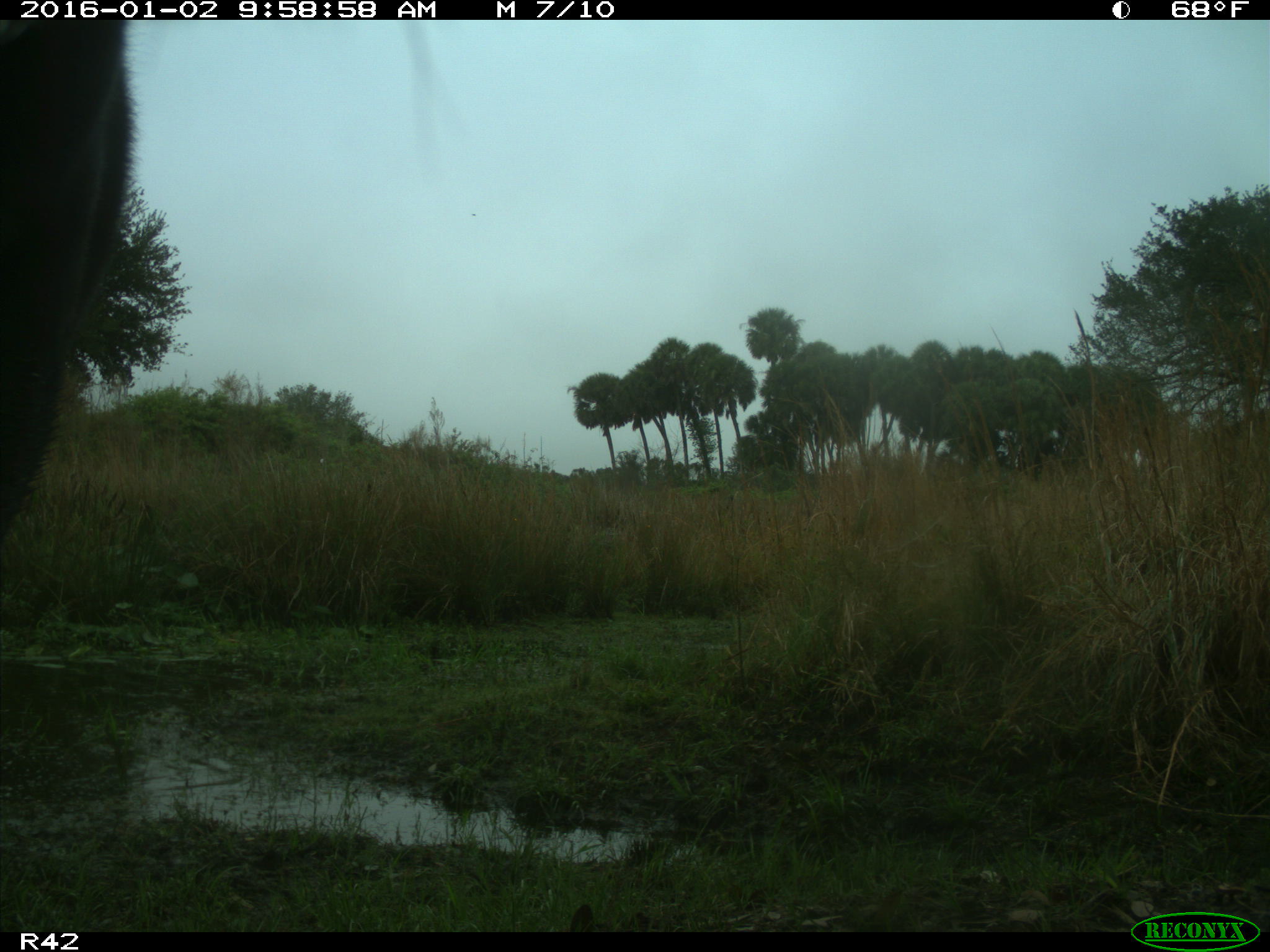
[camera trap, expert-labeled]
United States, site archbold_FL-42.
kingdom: Animalia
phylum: Chordata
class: Mammalia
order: Artiodactyla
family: Bovidae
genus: Bos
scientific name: Bos taurus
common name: domestic cow